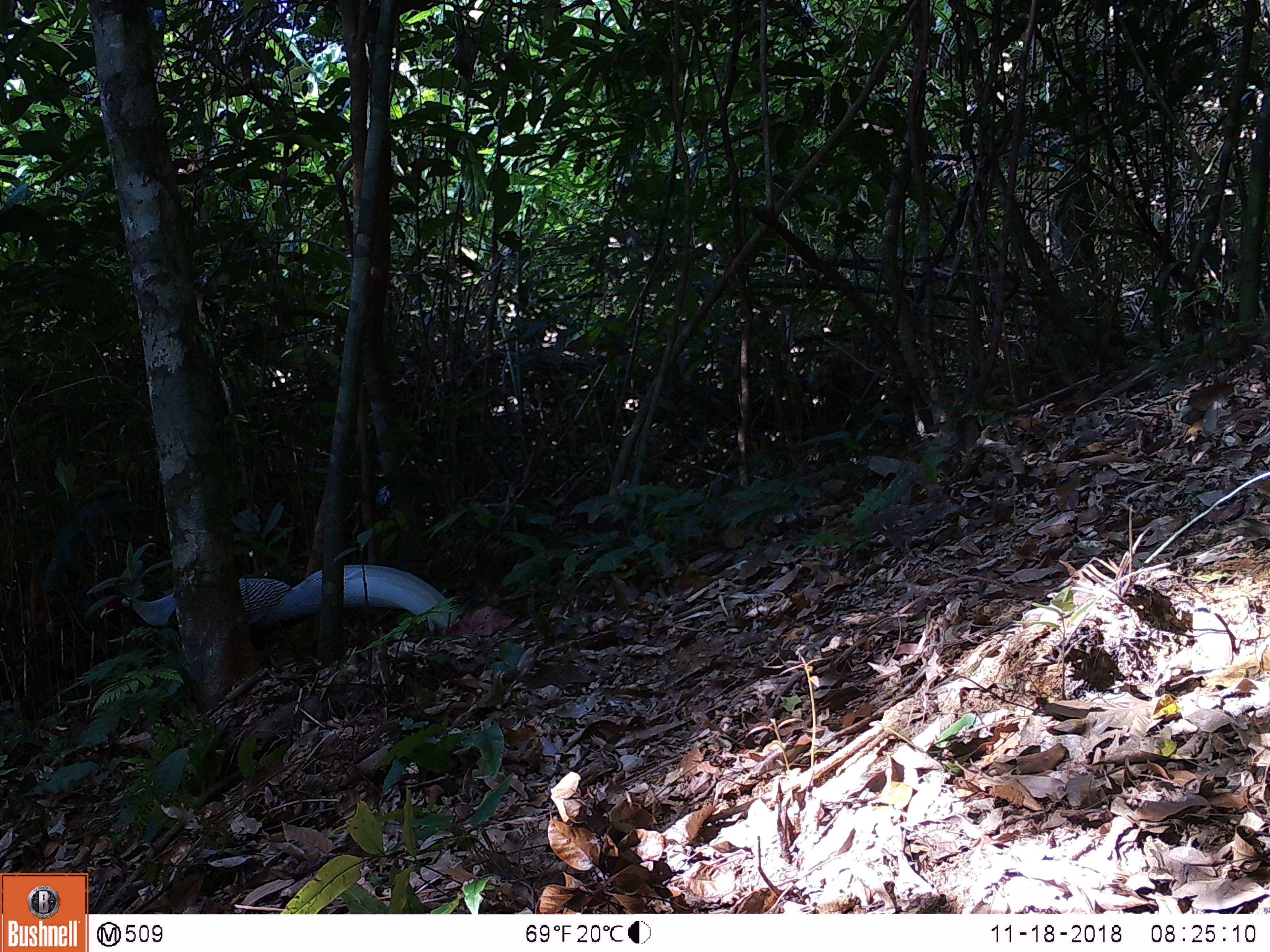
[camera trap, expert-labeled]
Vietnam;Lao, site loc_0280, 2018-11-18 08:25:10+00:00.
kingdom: Animalia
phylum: Chordata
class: Aves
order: Galliformes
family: Phasianidae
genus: Lophura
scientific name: Lophura nycthemera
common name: silver pheasant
Silver pheasant (Lophura nycthemera). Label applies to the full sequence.